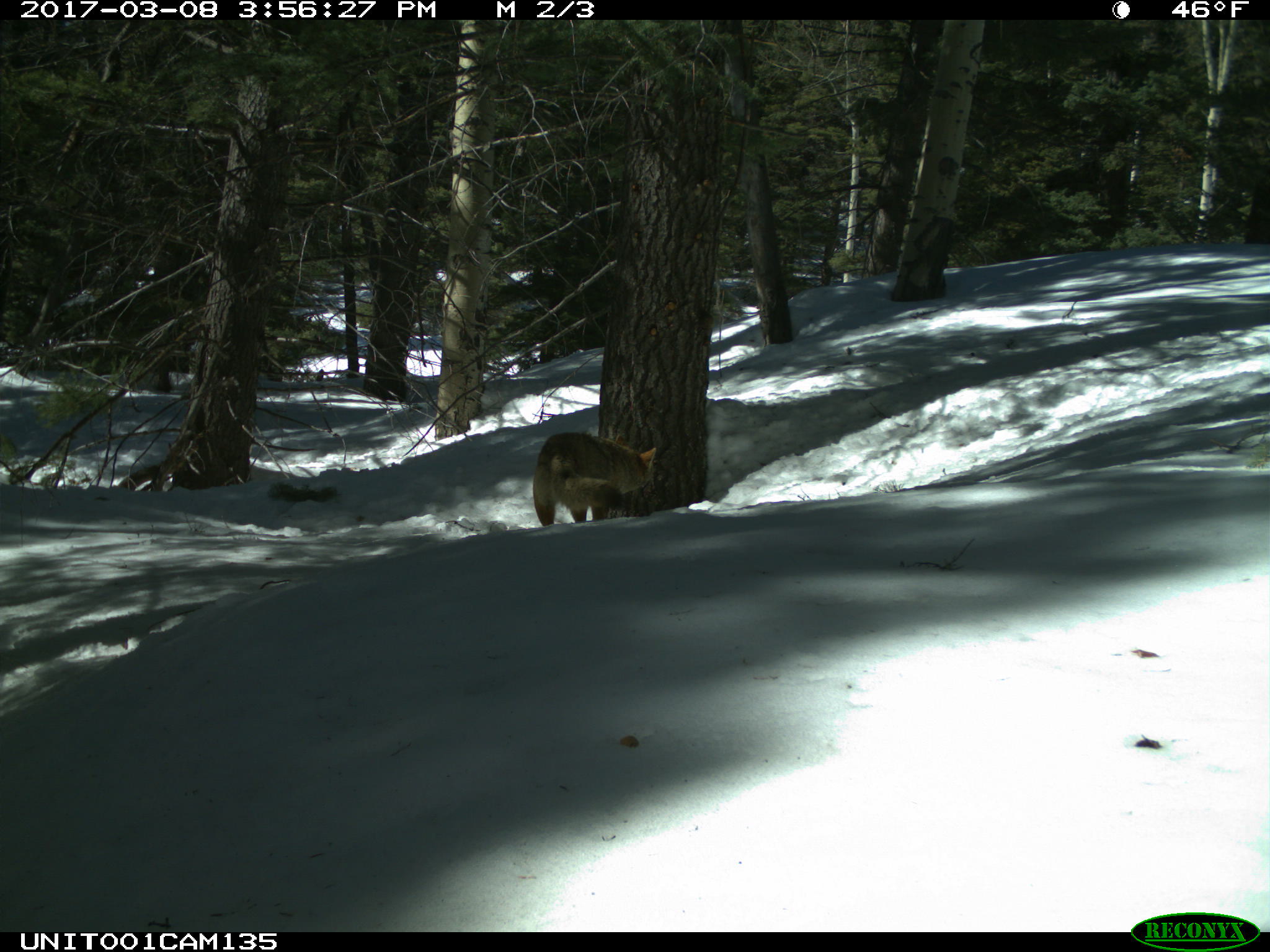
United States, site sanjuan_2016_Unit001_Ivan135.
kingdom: Animalia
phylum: Chordata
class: Mammalia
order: Carnivora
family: Canidae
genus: Canis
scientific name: Canis latrans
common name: coyote